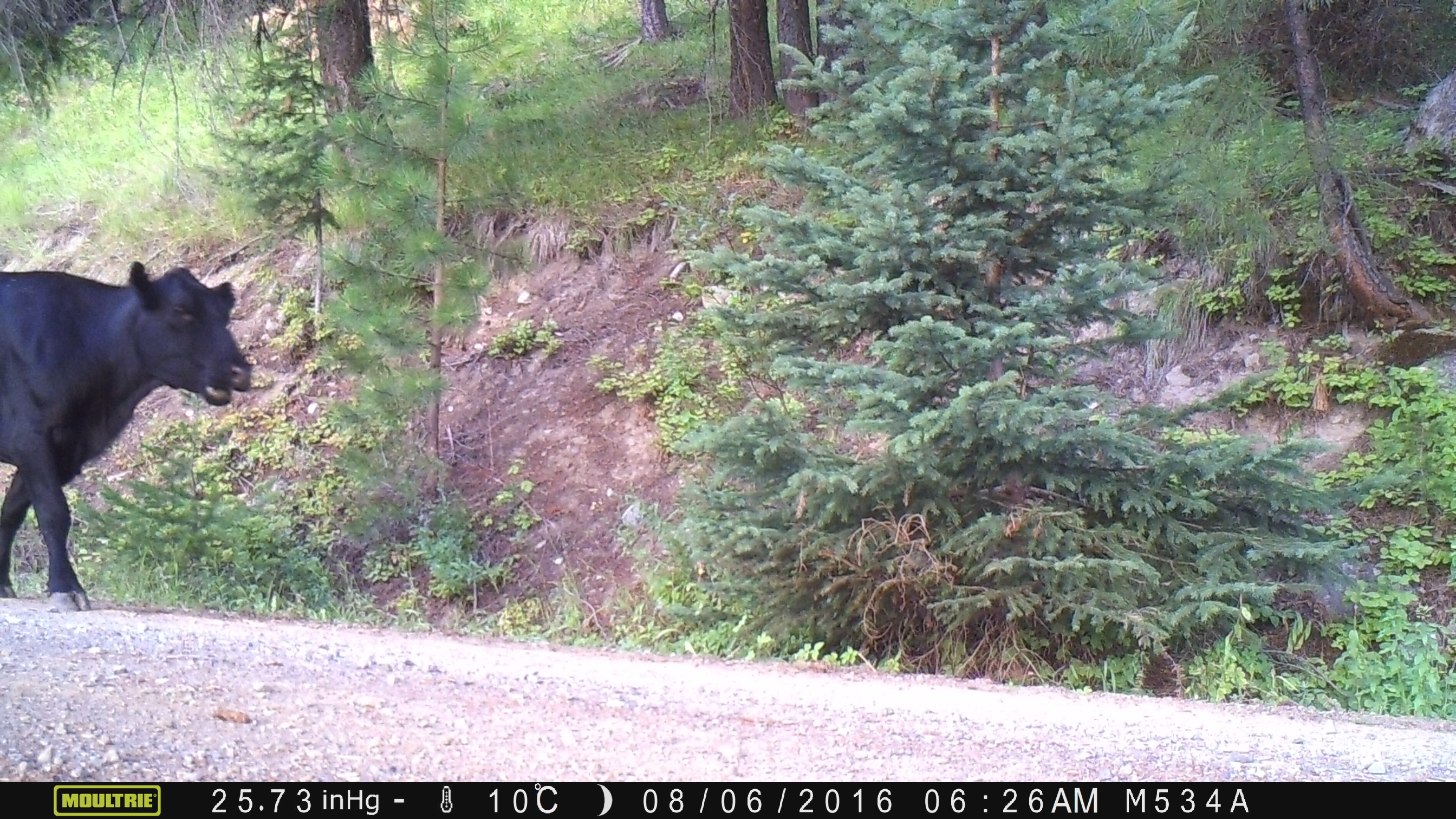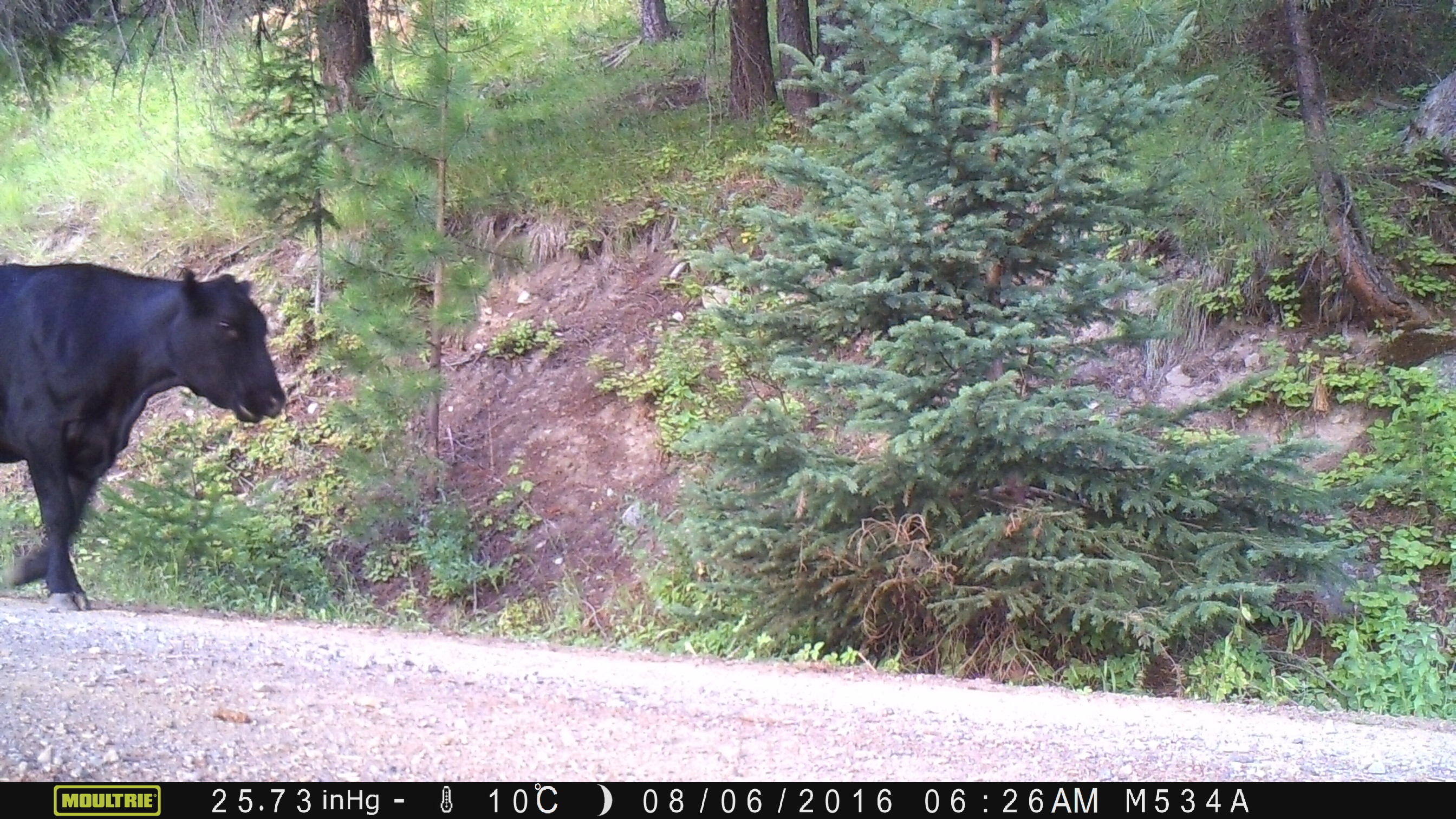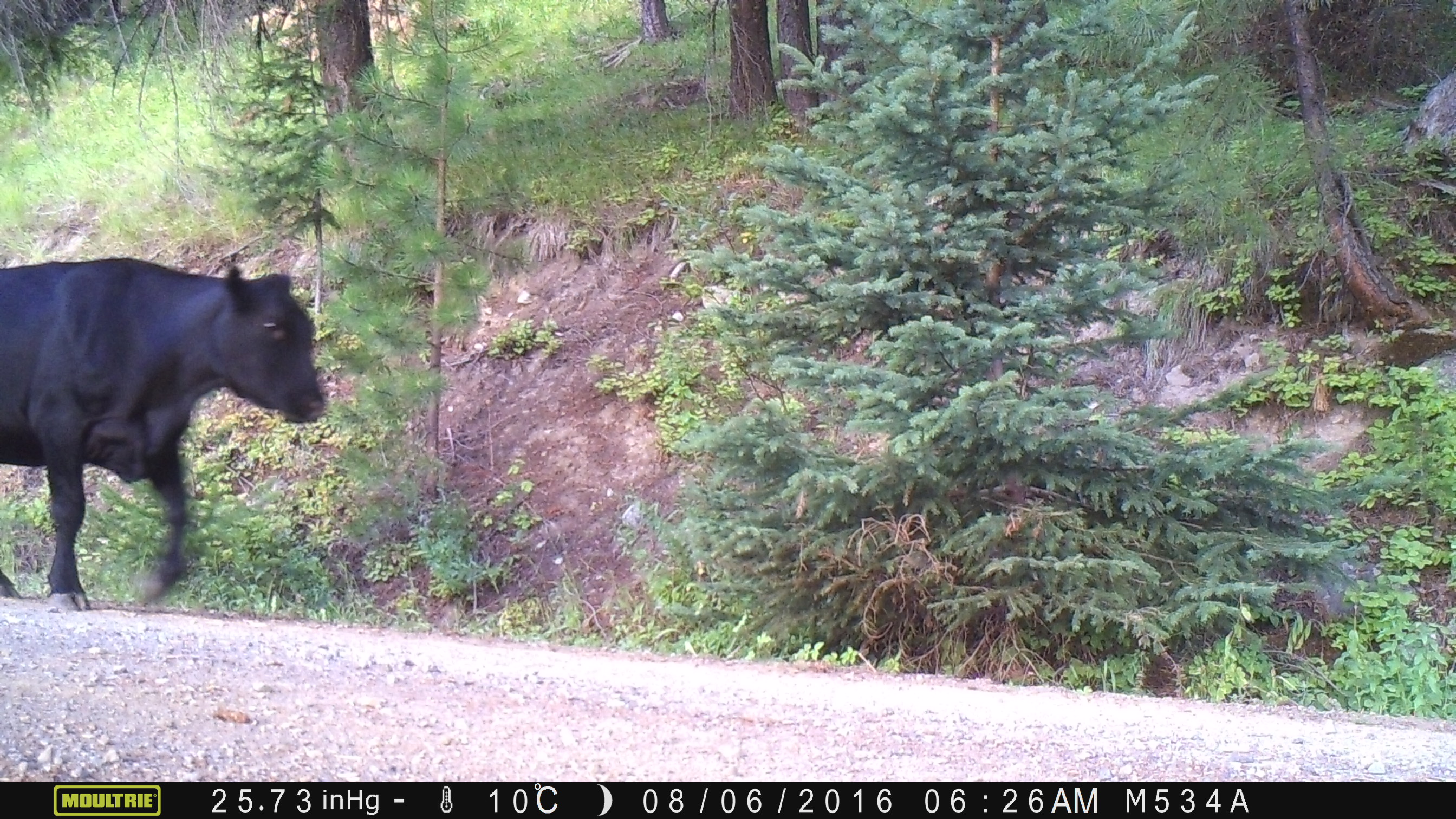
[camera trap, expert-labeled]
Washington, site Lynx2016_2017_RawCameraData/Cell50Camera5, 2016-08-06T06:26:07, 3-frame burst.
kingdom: Animalia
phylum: Chordata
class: Mammalia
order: Artiodactyla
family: Bovidae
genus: Bos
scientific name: Bos taurus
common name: domestic cattle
Domestic cattle (Bos taurus). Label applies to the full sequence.